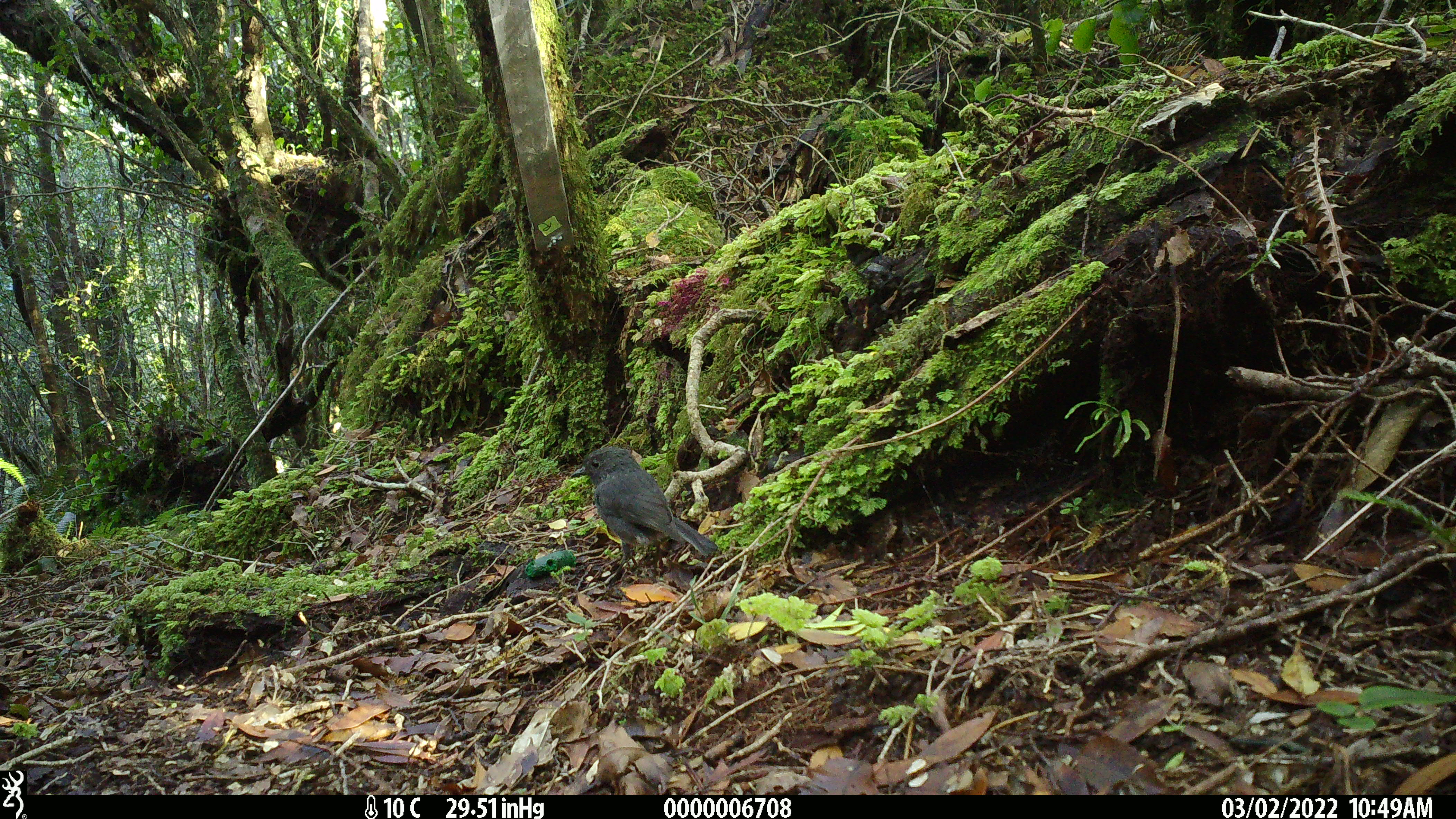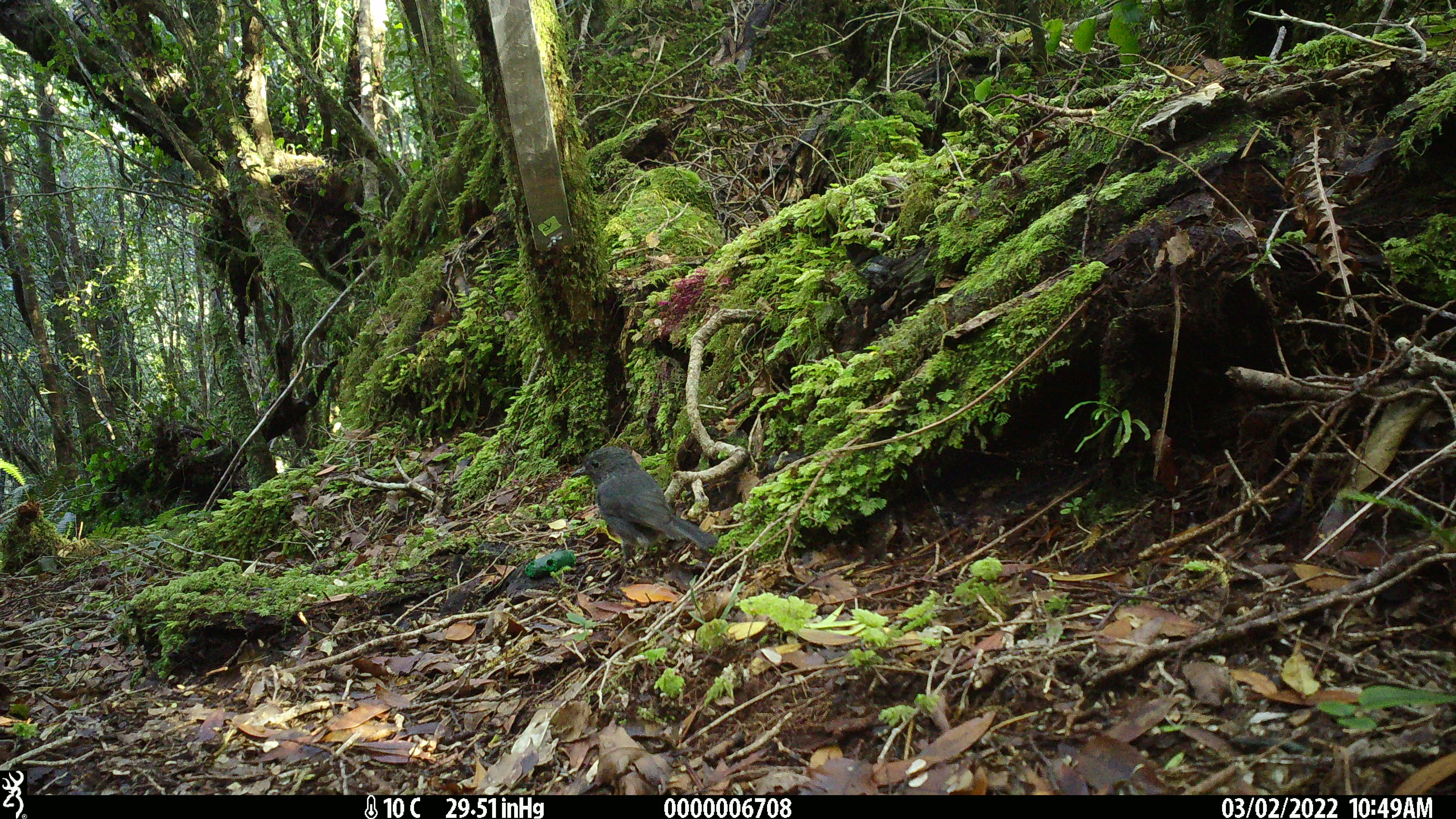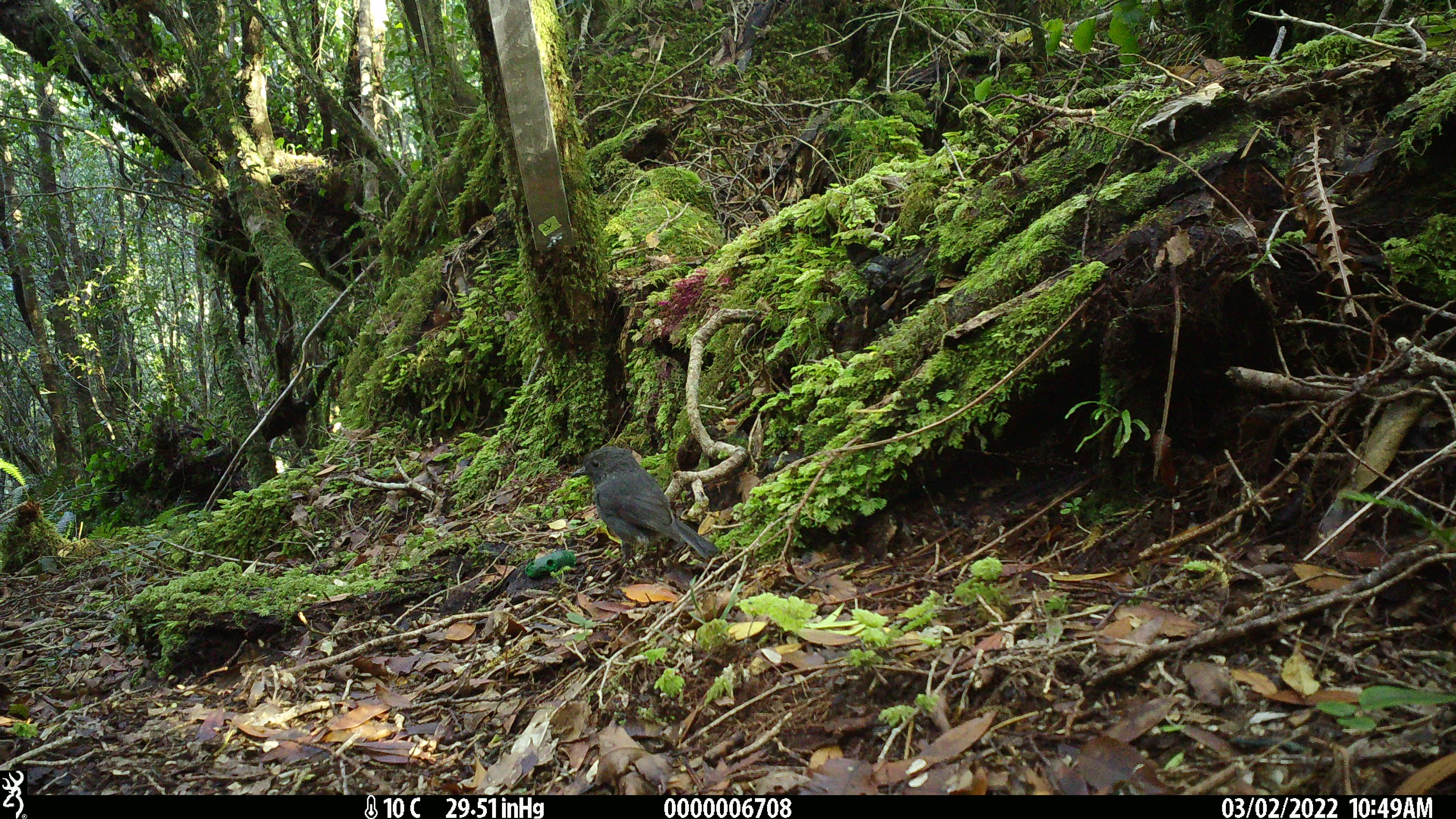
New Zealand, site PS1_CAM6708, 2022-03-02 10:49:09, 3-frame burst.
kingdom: Animalia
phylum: Chordata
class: Aves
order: Passeriformes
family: Petroicidae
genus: Petroica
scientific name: Petroica australis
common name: new zealand robin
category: robin